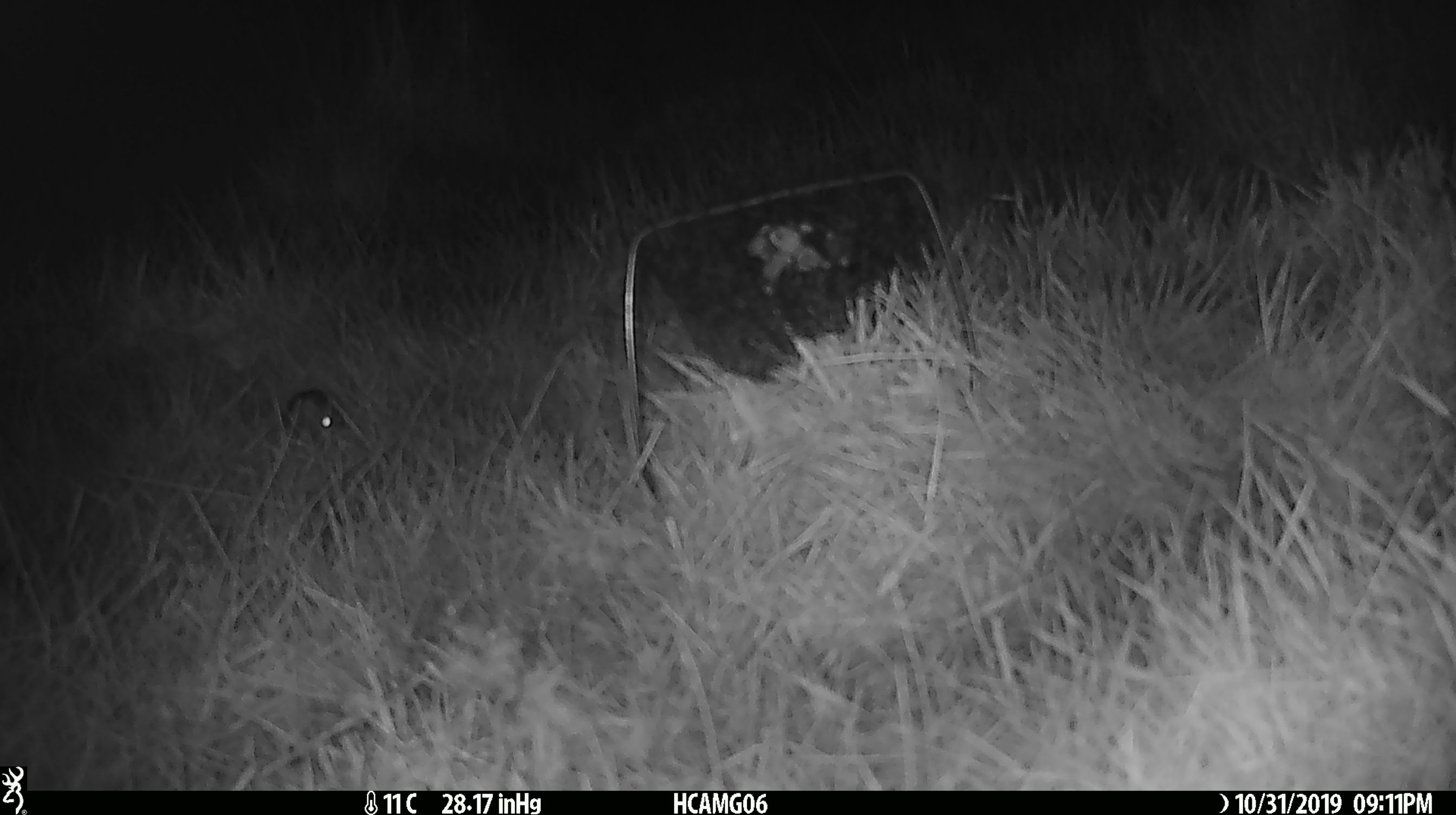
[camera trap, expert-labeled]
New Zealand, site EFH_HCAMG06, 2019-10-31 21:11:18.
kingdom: Animalia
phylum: Chordata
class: Mammalia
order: Rodentia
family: Muridae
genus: Mus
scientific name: Mus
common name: mouse